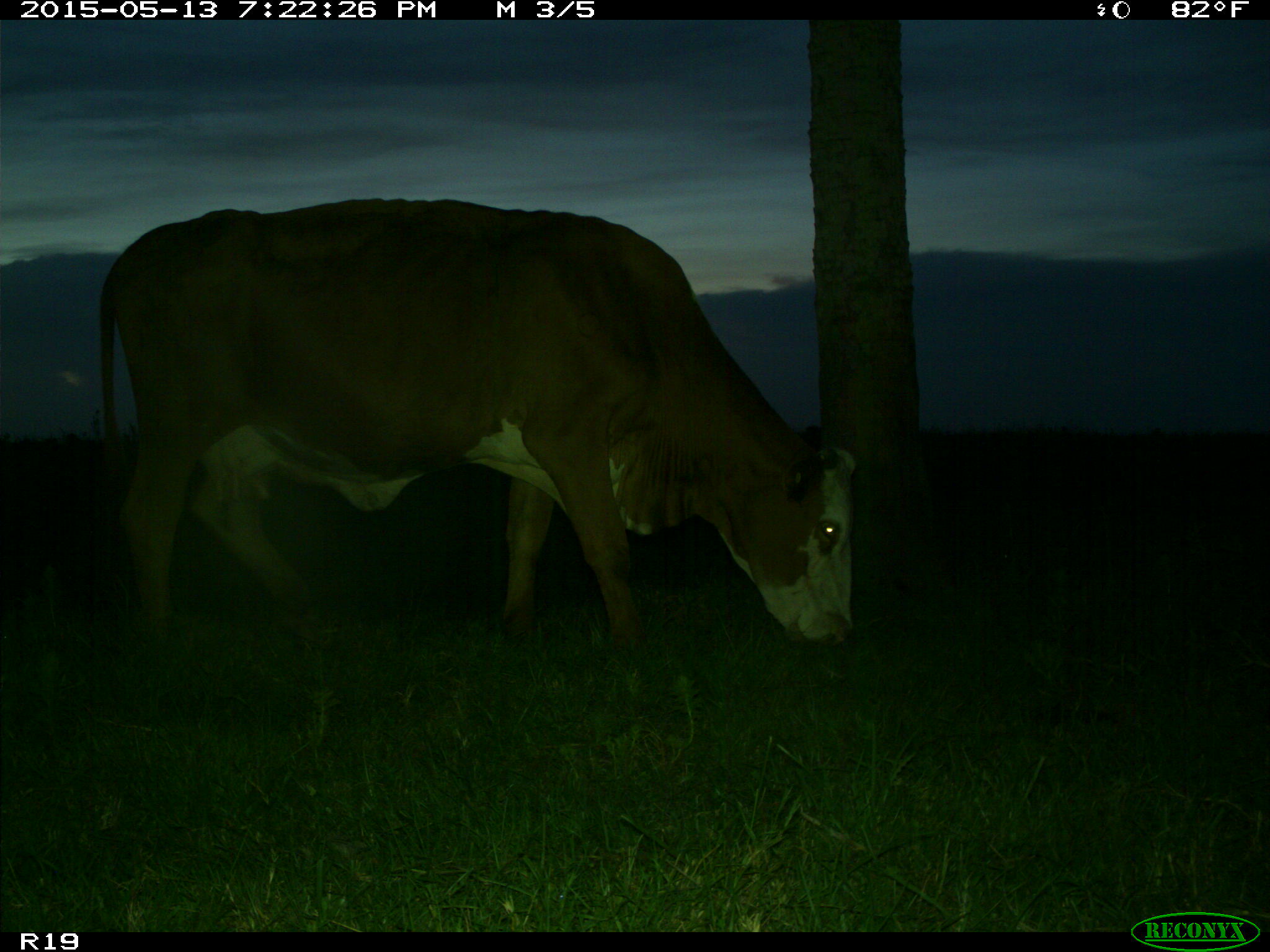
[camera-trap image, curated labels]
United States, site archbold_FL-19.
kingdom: Animalia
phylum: Chordata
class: Mammalia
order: Artiodactyla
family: Bovidae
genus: Bos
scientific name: Bos taurus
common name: domestic cow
Bos taurus (domestic cow).